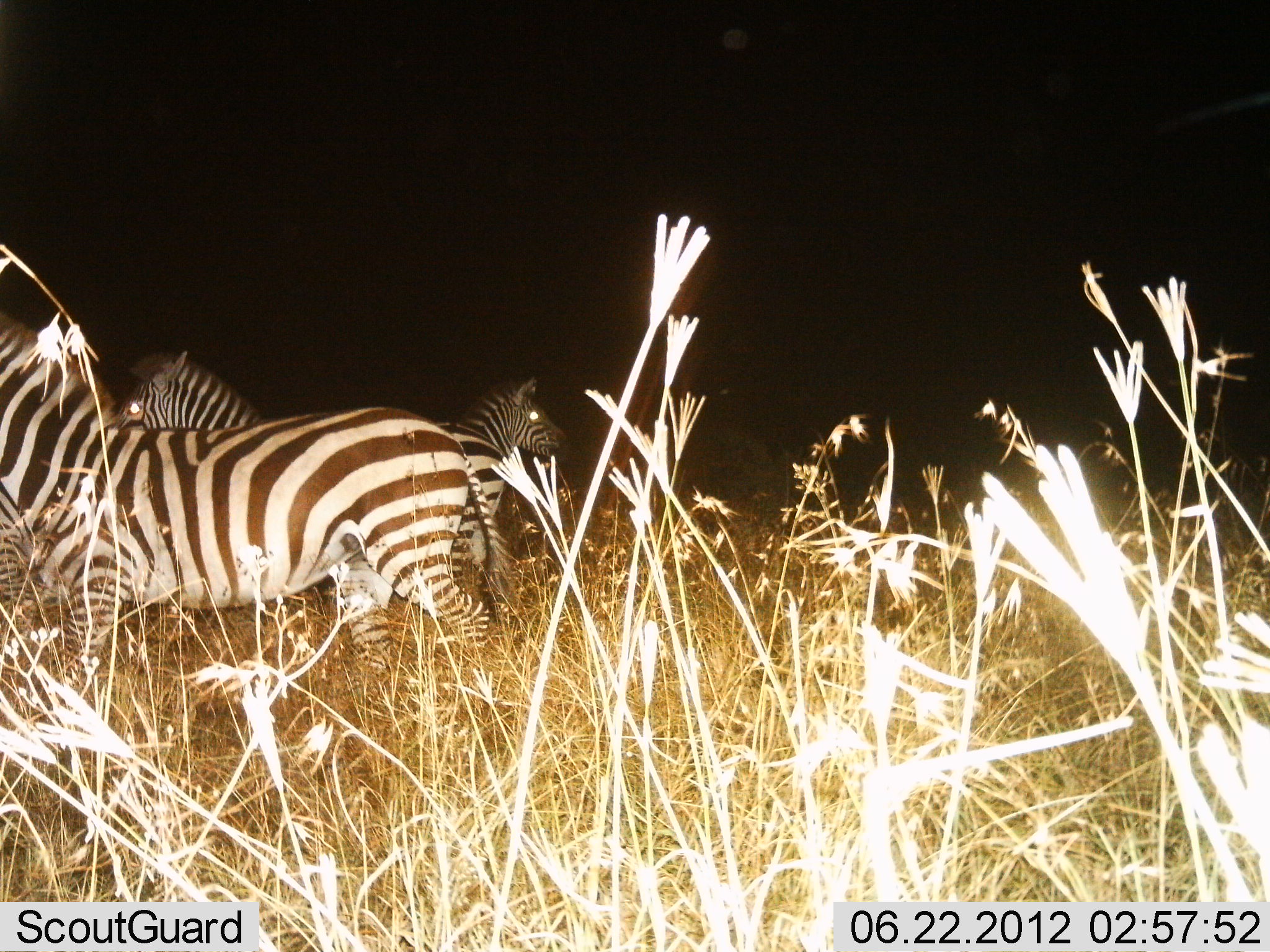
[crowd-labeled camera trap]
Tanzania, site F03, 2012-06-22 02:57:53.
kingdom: Animalia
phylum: Chordata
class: Mammalia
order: Perissodactyla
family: Equidae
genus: Equus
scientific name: Equus quagga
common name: plains zebra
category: zebra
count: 3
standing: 91%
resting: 0%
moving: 9%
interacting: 0%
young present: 0%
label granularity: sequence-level